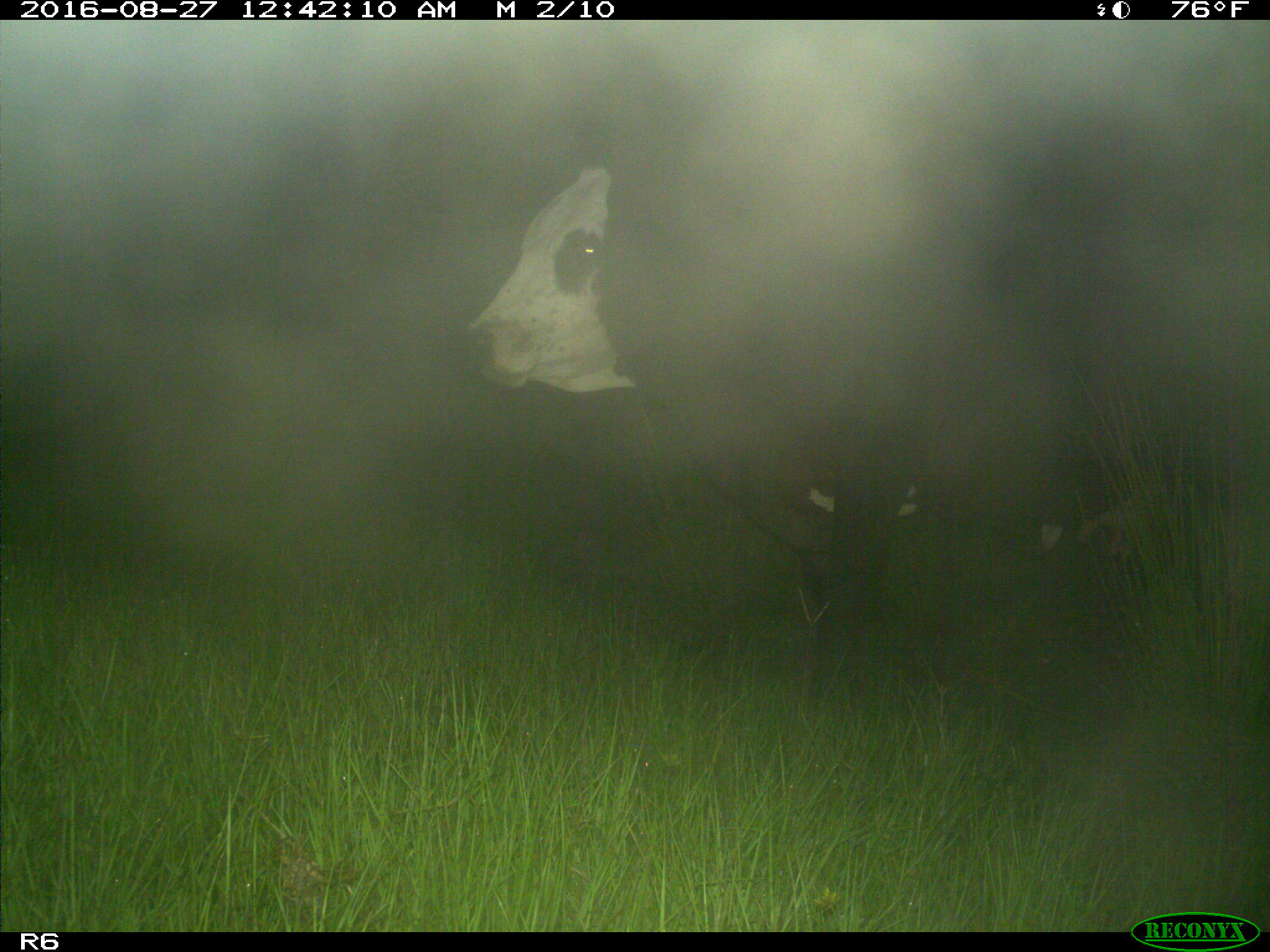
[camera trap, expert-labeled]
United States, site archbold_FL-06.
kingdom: Animalia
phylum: Chordata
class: Mammalia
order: Artiodactyla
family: Bovidae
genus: Bos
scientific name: Bos taurus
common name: domestic cow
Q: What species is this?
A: Bos taurus (domestic cow).